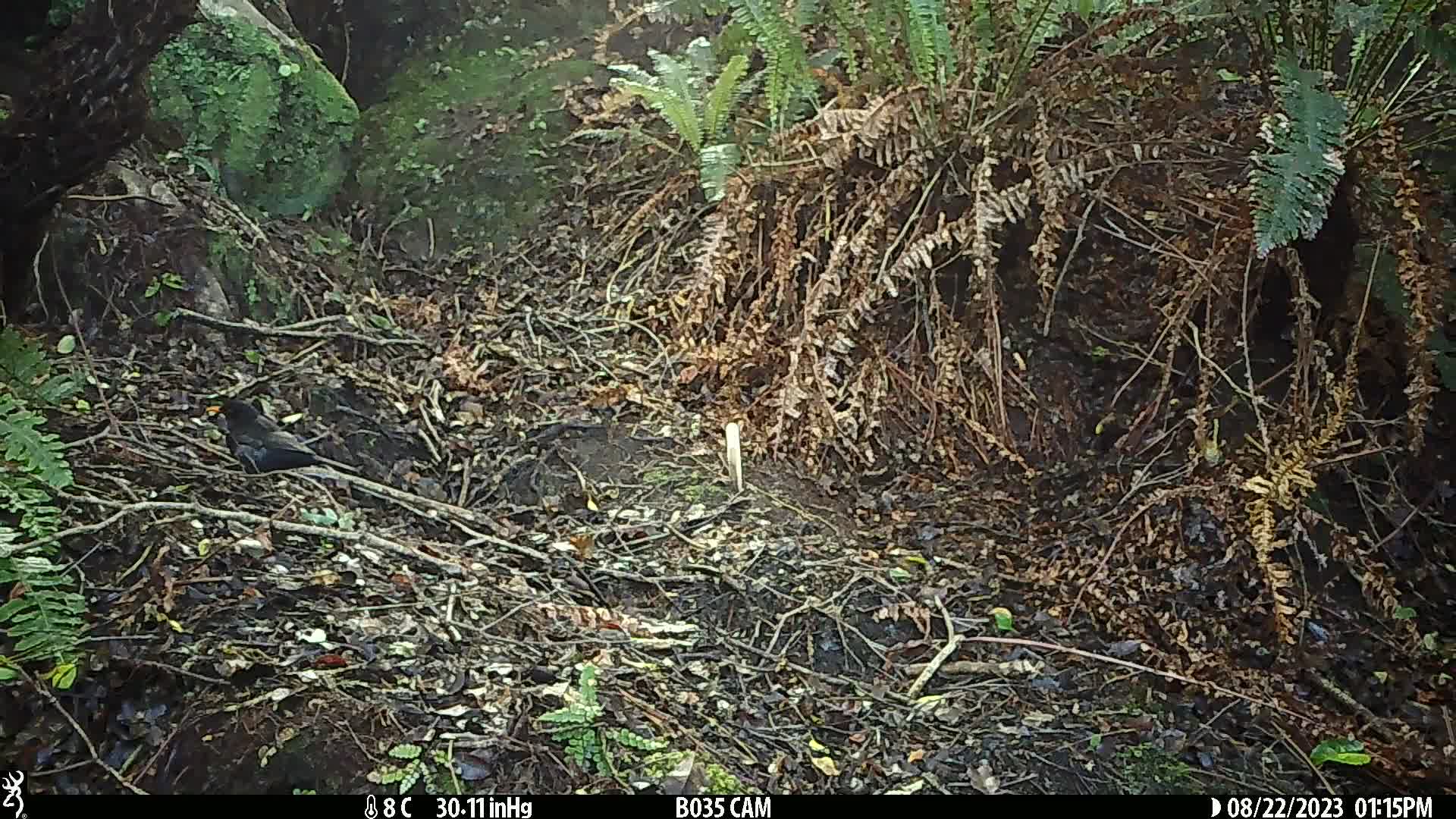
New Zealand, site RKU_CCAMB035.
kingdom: Animalia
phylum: Chordata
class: Aves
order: Passeriformes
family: Turdidae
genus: Turdus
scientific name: Turdus merula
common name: eurasian blackbird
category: blackbird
Blackbird (eurasian blackbird) (Turdus merula).